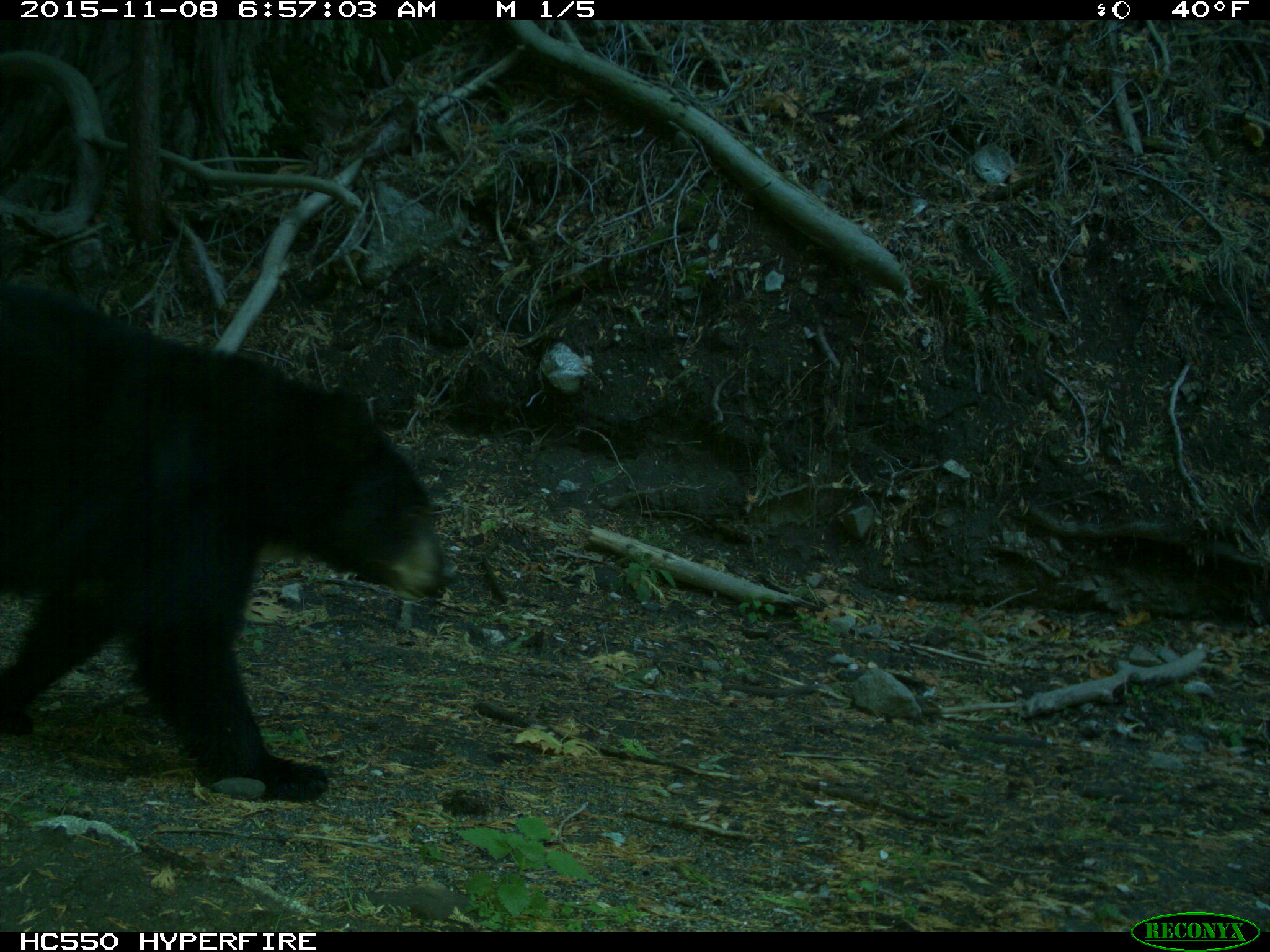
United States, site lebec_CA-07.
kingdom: Animalia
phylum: Chordata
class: Mammalia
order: Carnivora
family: Ursidae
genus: Ursus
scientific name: Ursus americanus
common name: american black bear